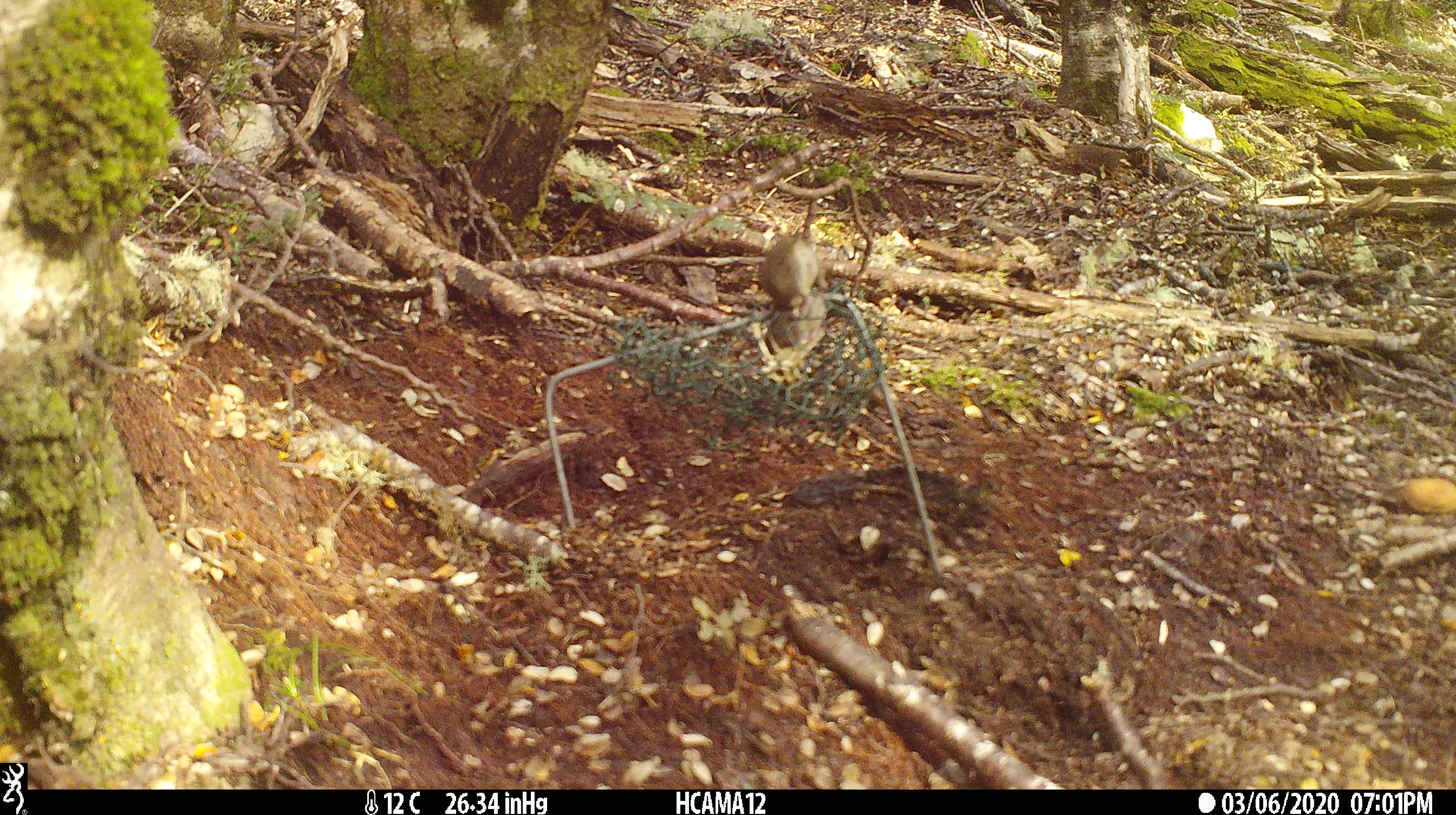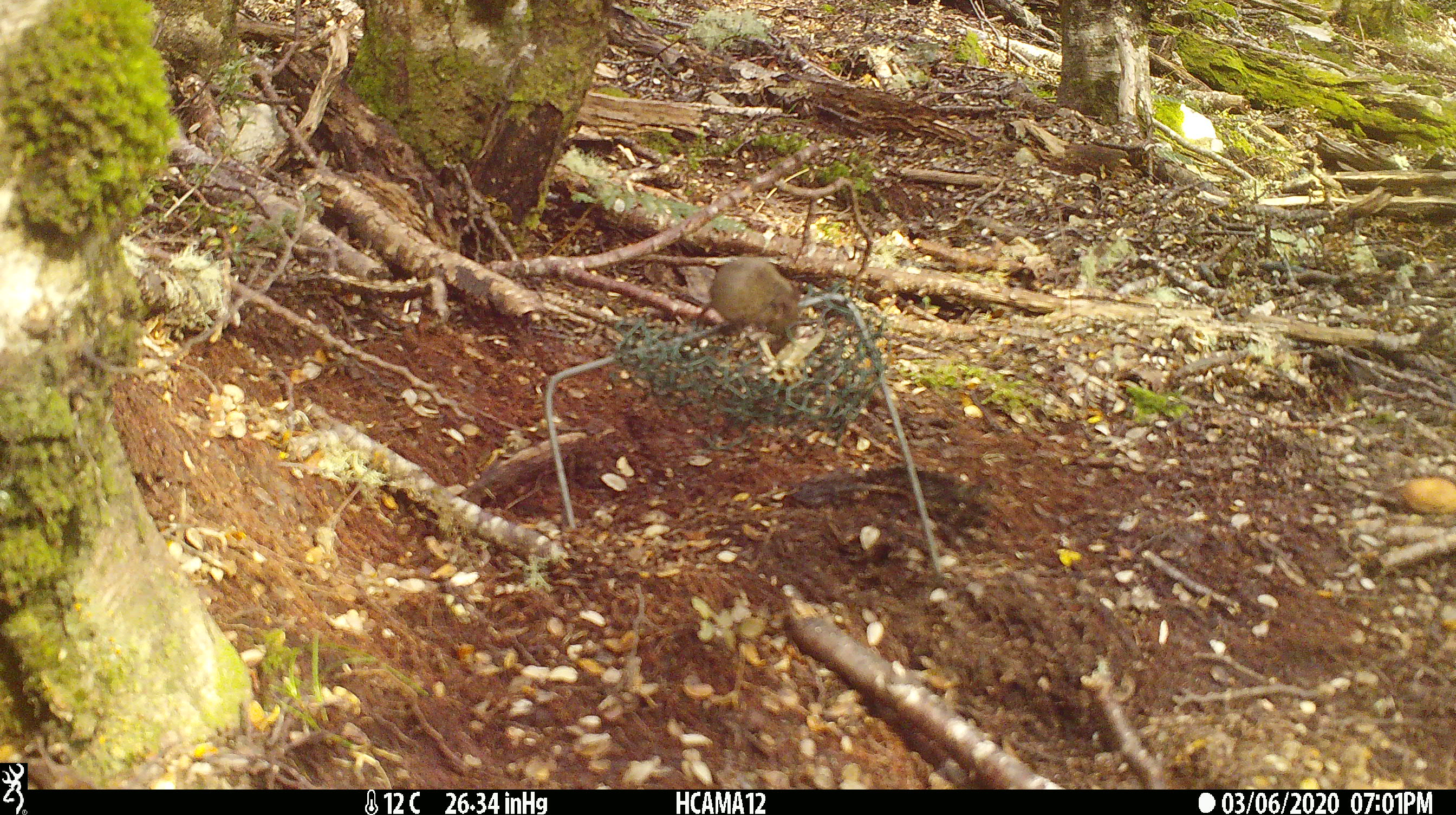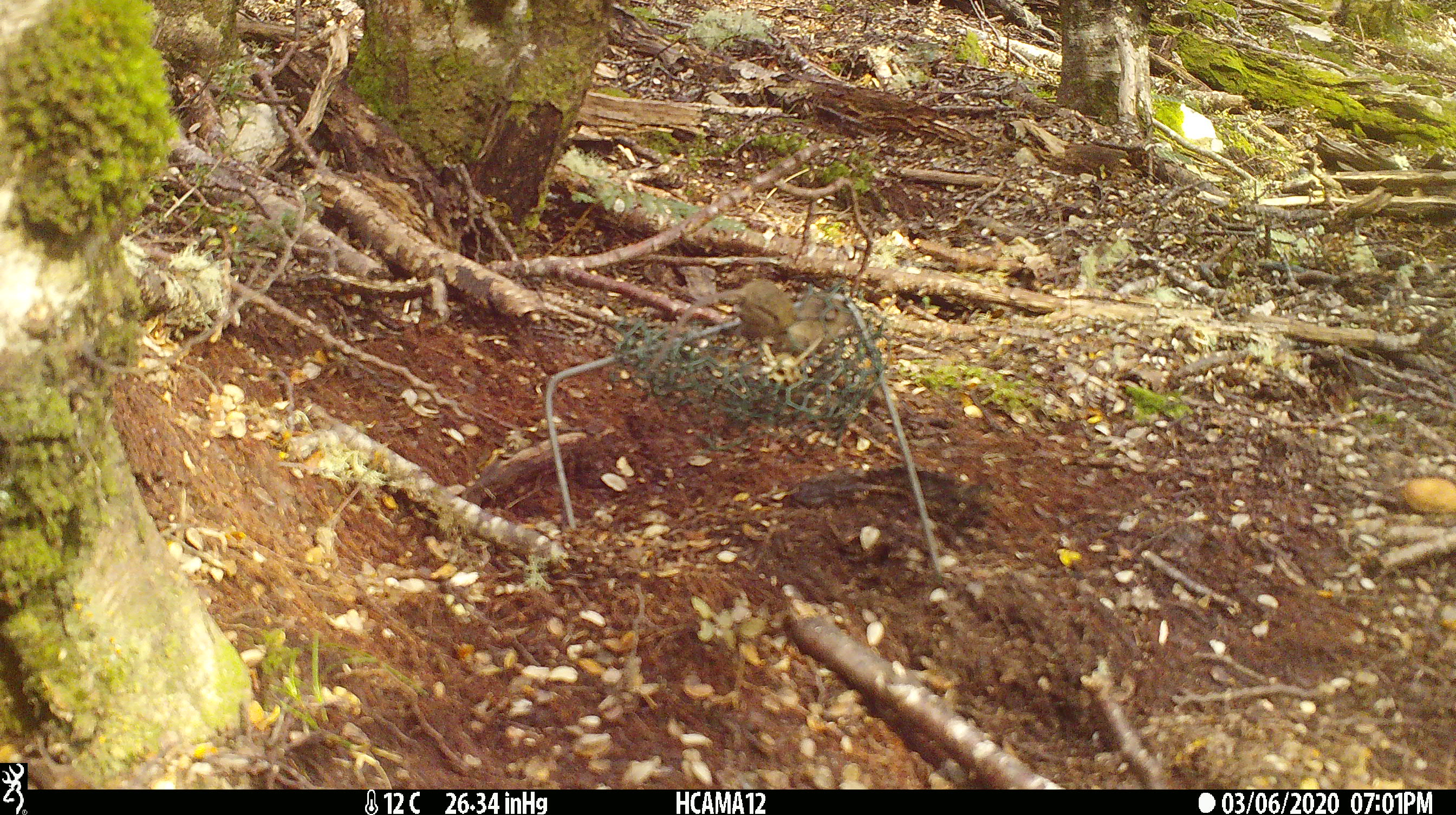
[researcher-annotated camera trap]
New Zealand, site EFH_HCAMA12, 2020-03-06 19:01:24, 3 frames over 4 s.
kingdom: Animalia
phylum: Chordata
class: Mammalia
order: Rodentia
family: Muridae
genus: Mus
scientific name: Mus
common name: mouse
Mouse (Mus).